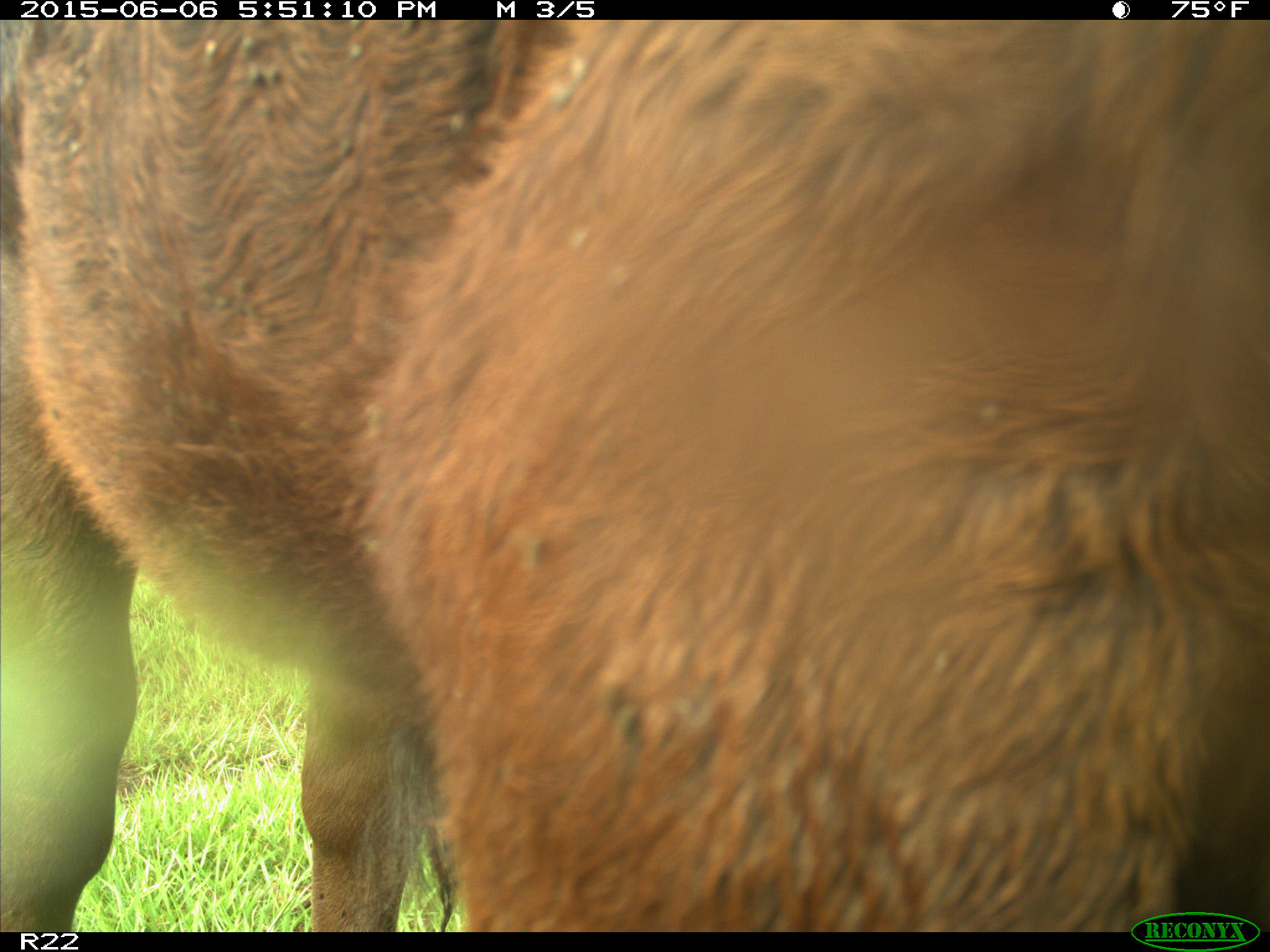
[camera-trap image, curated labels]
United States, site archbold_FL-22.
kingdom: Animalia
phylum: Chordata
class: Mammalia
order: Artiodactyla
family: Bovidae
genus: Bos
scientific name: Bos taurus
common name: domestic cow